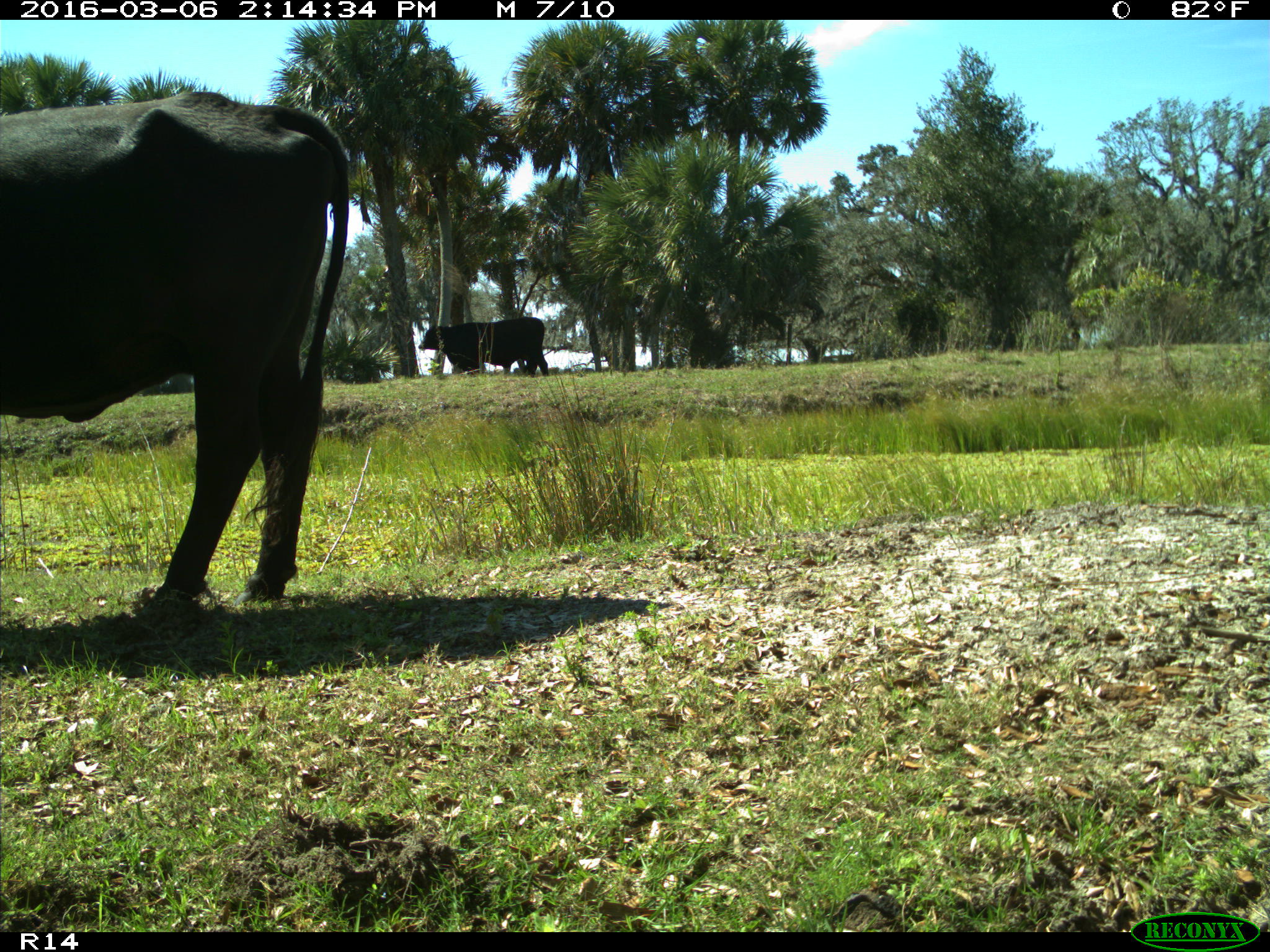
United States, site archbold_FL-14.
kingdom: Animalia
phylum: Chordata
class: Mammalia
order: Artiodactyla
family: Bovidae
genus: Bos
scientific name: Bos taurus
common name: domestic cow